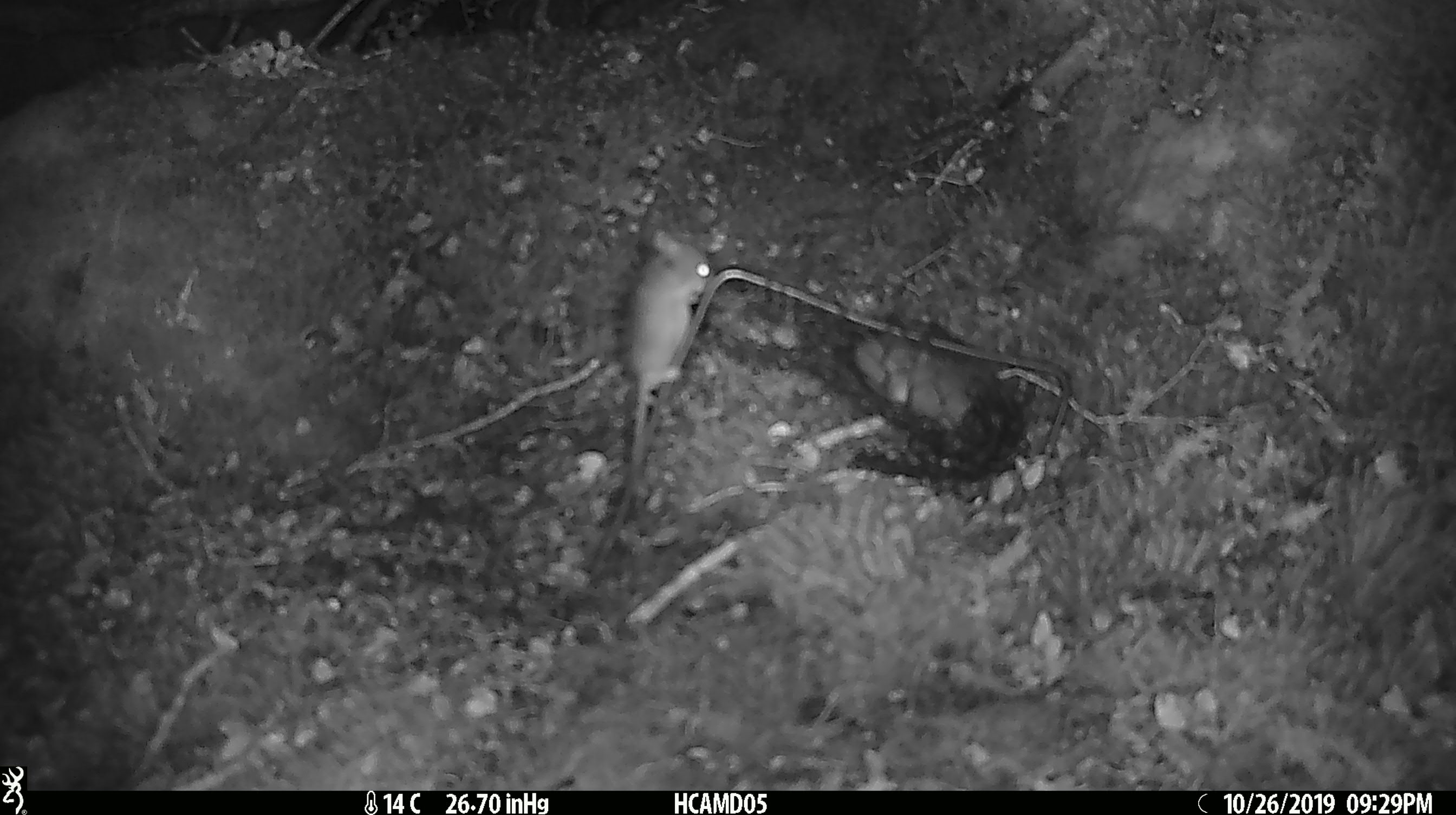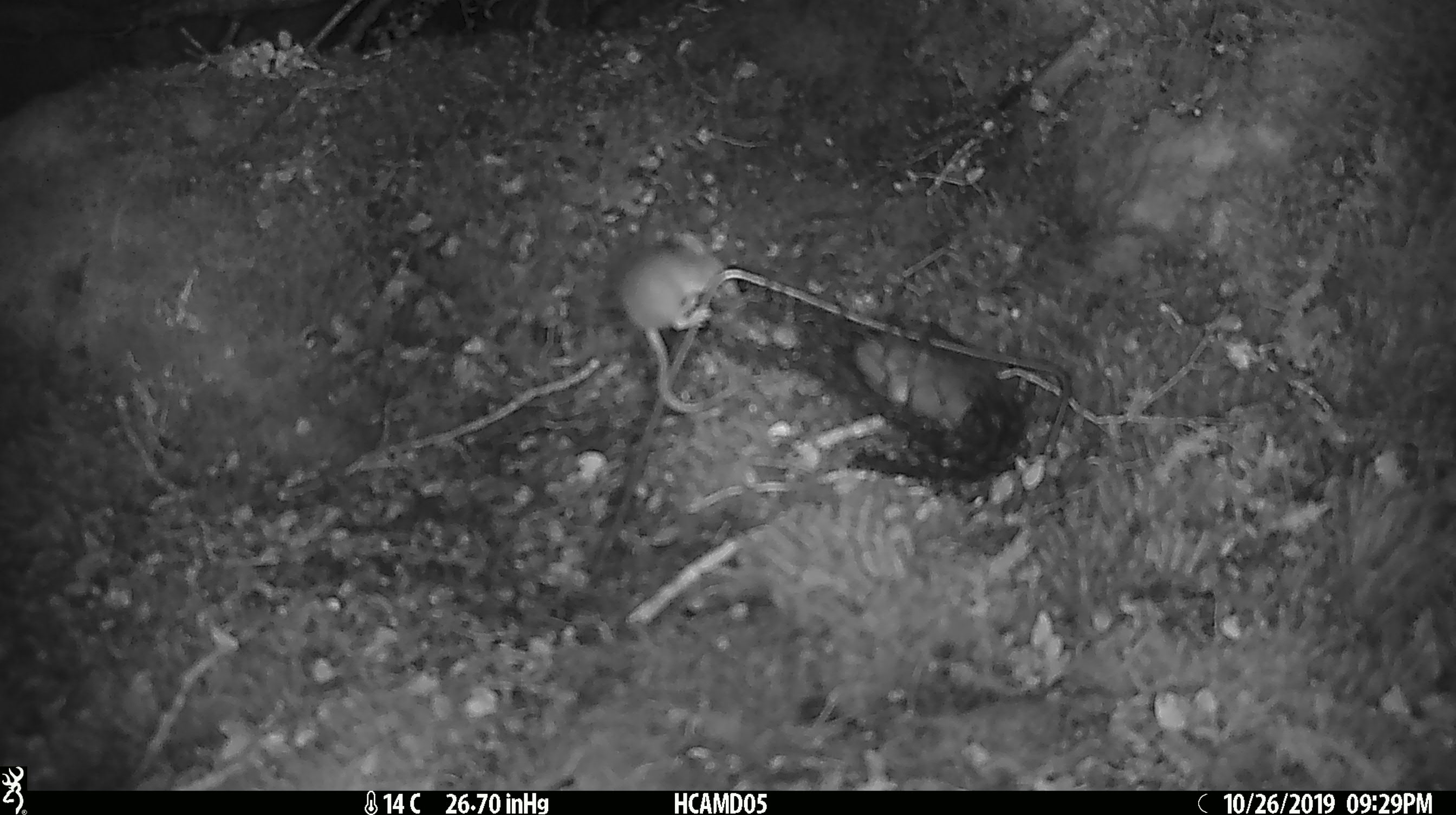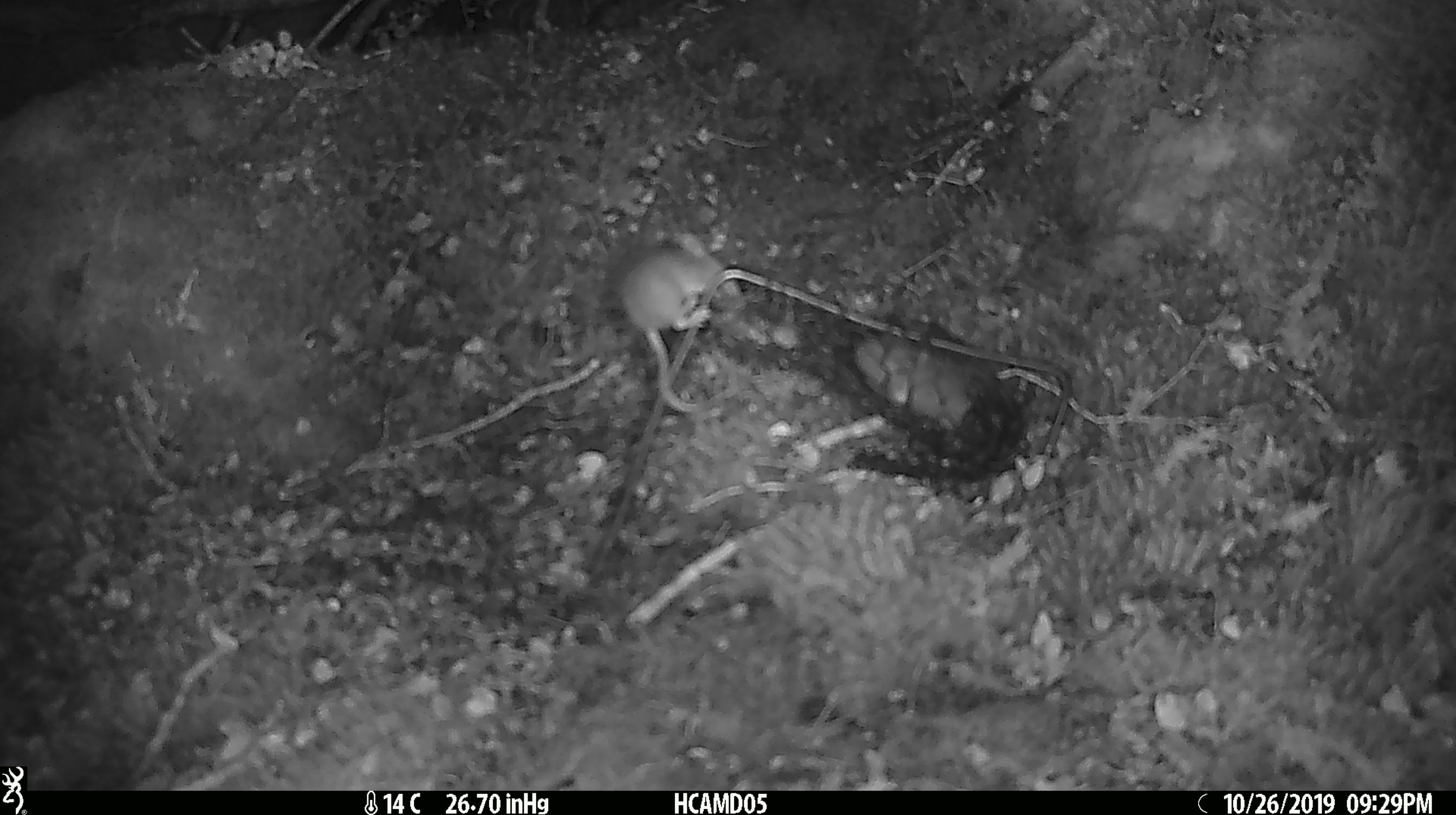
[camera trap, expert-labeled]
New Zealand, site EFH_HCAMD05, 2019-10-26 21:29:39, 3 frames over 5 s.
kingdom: Animalia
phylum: Chordata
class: Mammalia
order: Rodentia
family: Muridae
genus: Mus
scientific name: Mus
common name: mouse